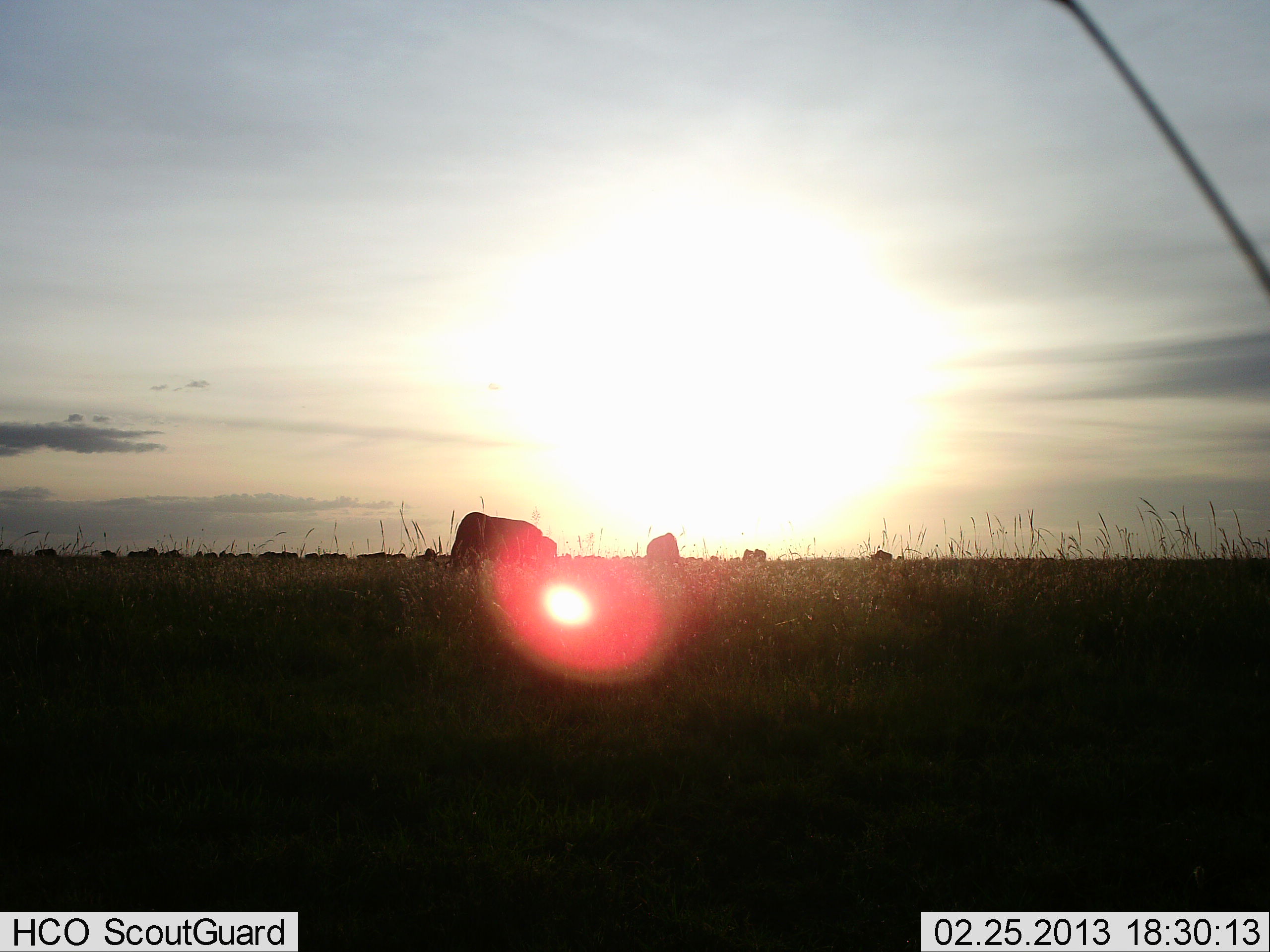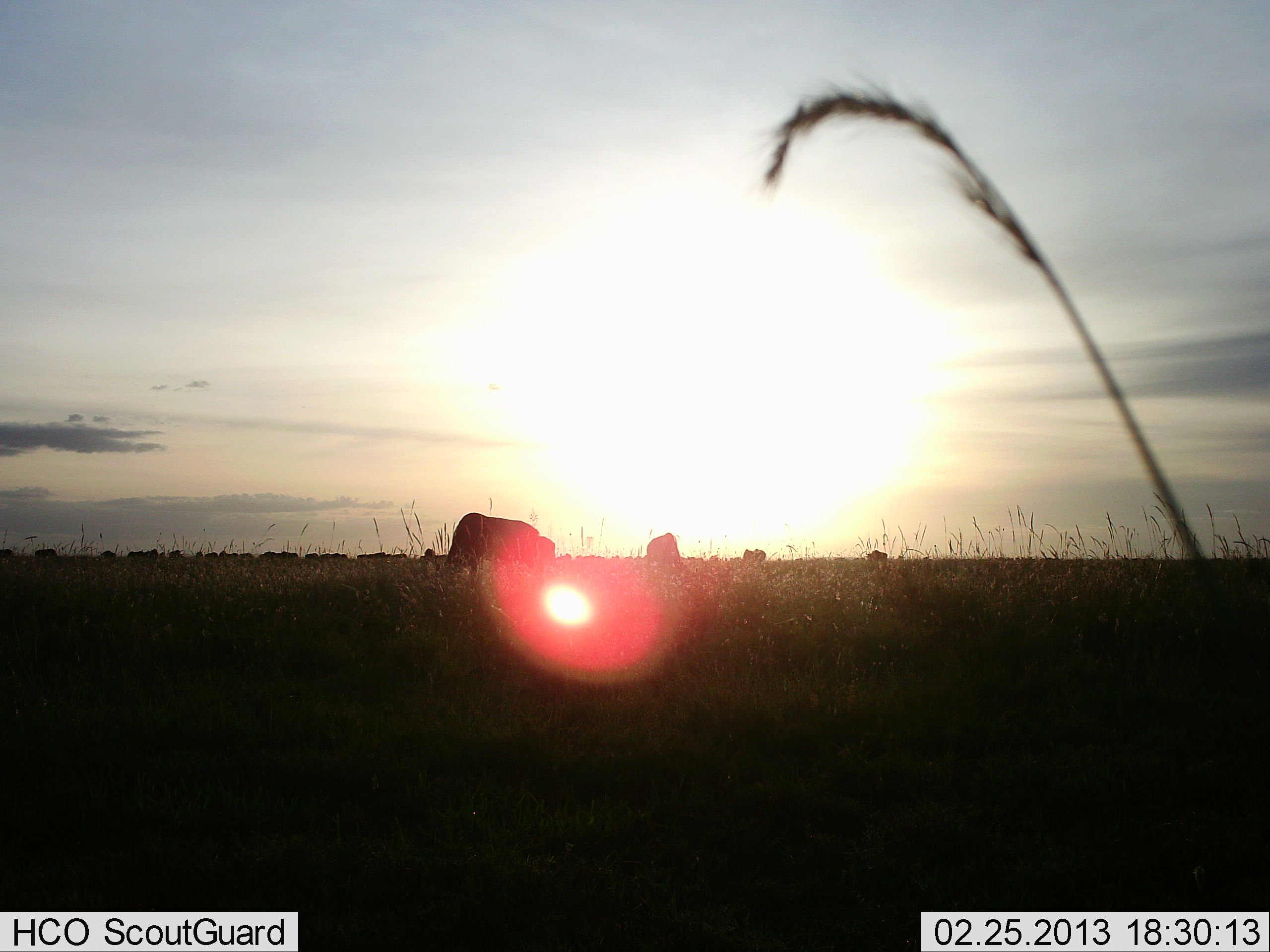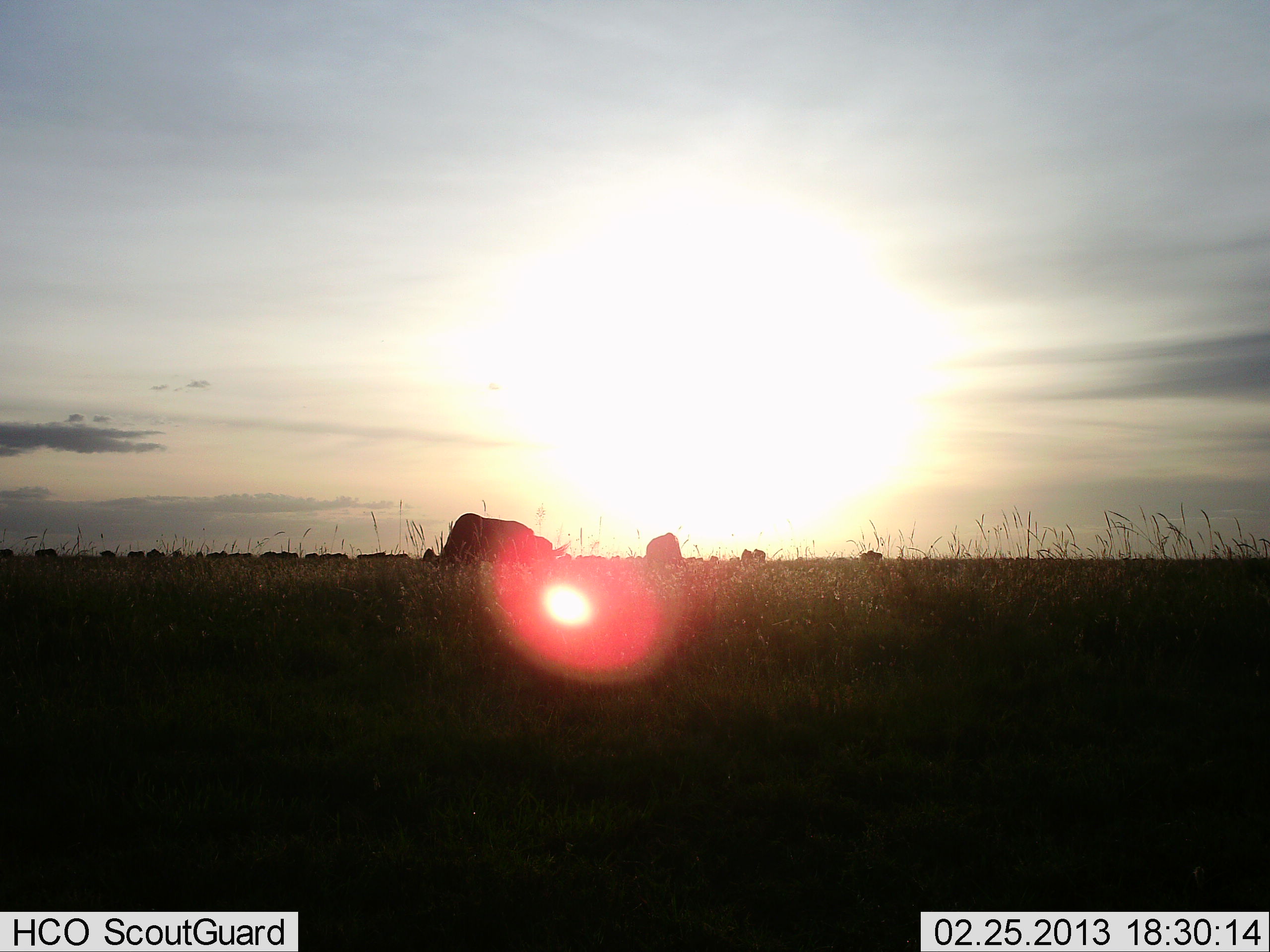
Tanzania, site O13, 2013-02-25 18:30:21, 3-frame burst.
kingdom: Animalia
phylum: Chordata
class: Mammalia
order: Artiodactyla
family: Bovidae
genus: Connochaetes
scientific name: Connochaetes taurinus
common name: blue wildebeest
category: wildebeest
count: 11-50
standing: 29%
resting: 0%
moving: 18%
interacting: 0%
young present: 0%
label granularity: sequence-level